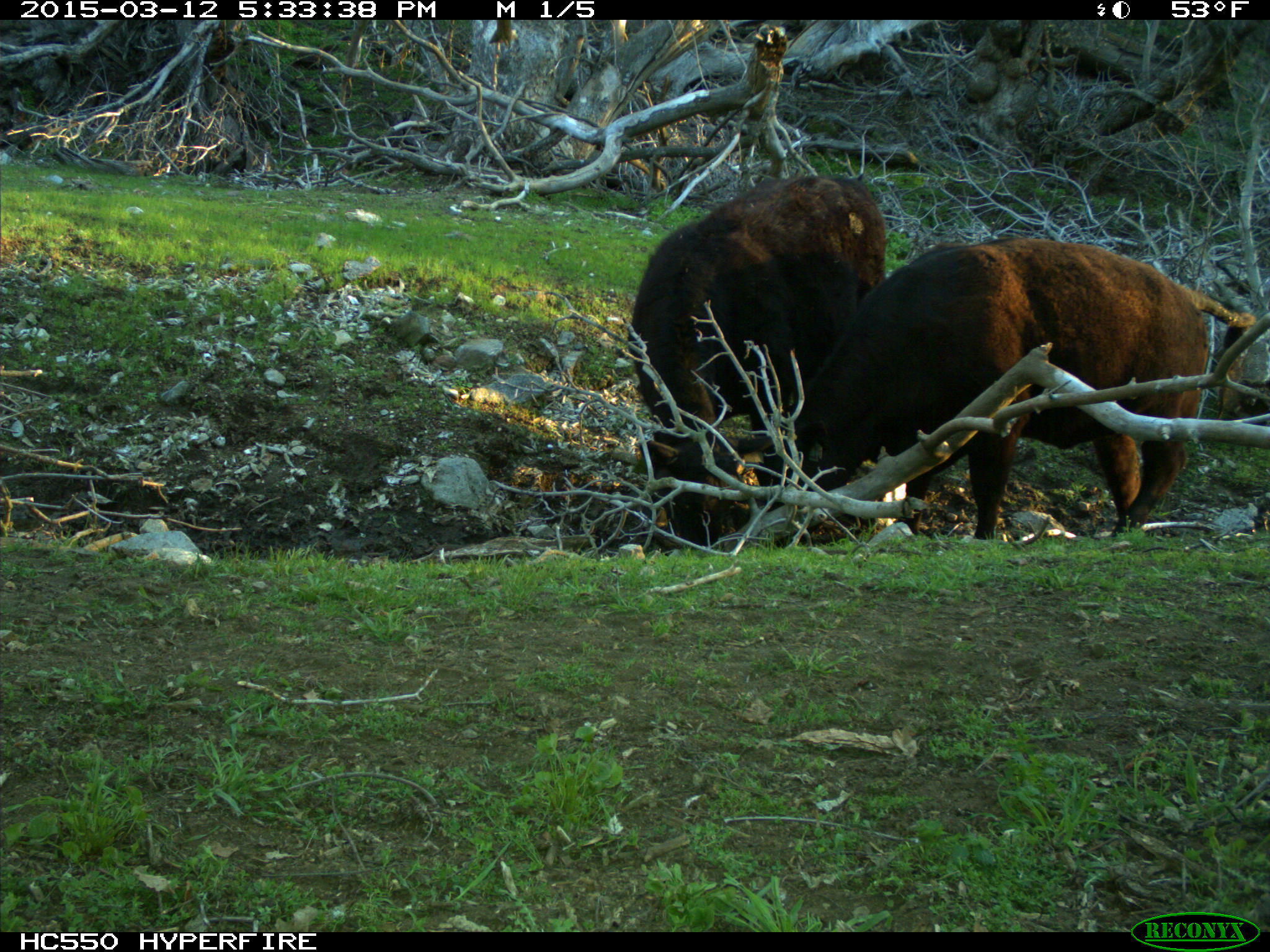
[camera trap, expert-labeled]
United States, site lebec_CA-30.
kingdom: Animalia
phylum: Chordata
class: Mammalia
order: Artiodactyla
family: Bovidae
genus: Bos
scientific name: Bos taurus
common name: domestic cow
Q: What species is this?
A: Bos taurus (domestic cow).